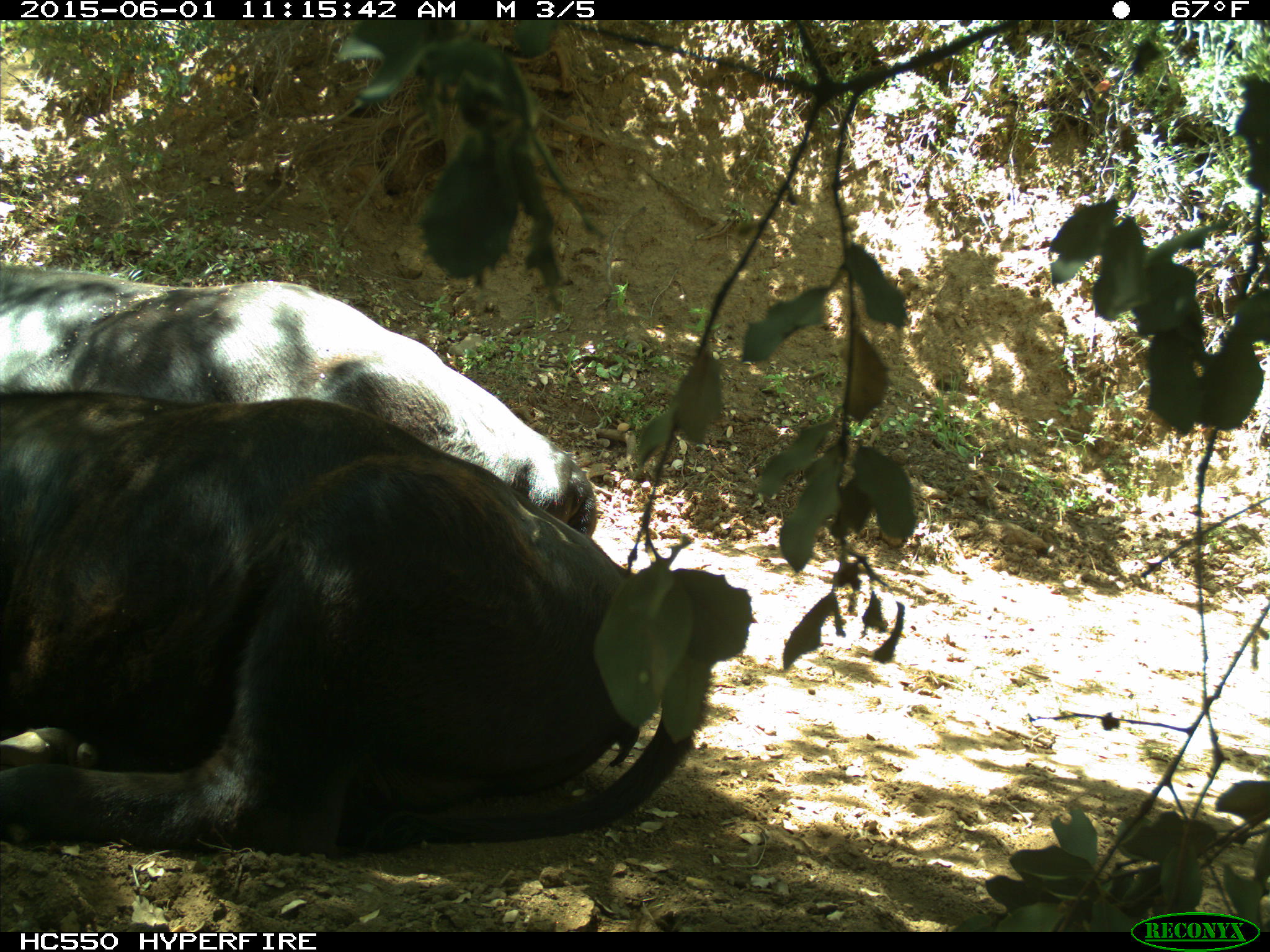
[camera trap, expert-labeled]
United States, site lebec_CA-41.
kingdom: Animalia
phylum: Chordata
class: Mammalia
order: Artiodactyla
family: Bovidae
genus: Bos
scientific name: Bos taurus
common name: domestic cow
Bos taurus (domestic cow).